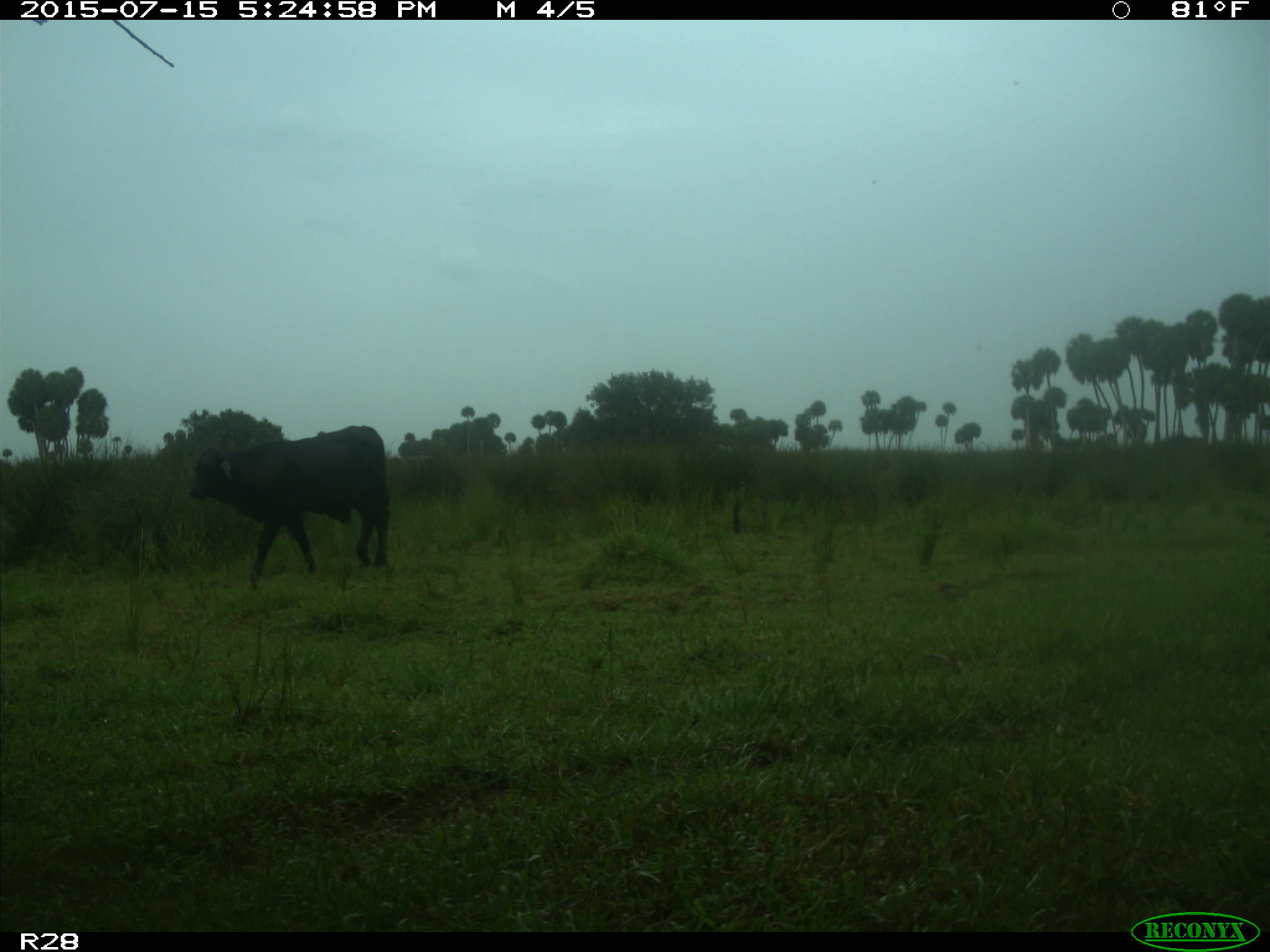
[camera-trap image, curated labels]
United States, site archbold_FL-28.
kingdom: Animalia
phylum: Chordata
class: Mammalia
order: Artiodactyla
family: Bovidae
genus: Bos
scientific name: Bos taurus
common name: domestic cow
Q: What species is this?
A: Bos taurus (domestic cow).